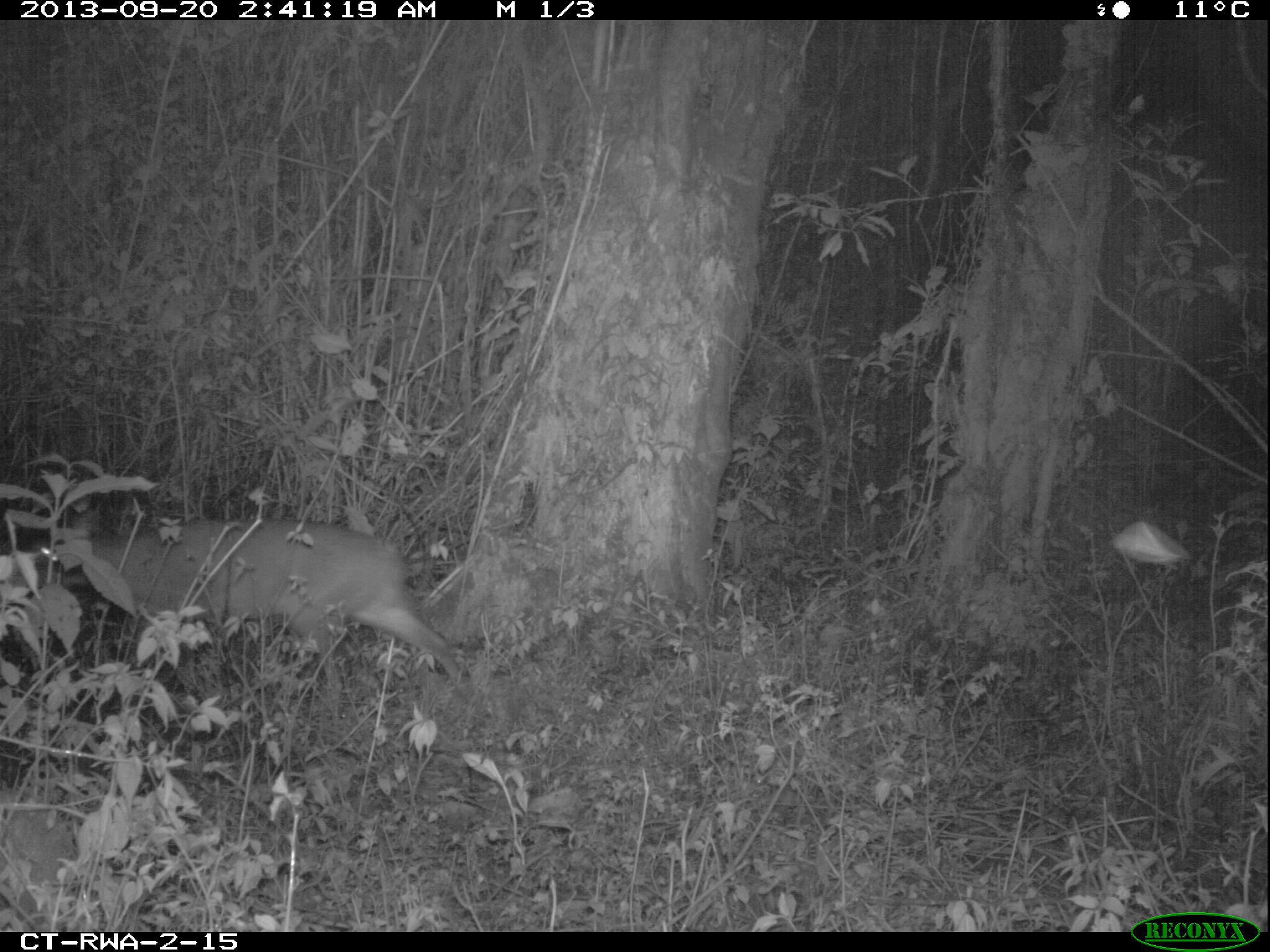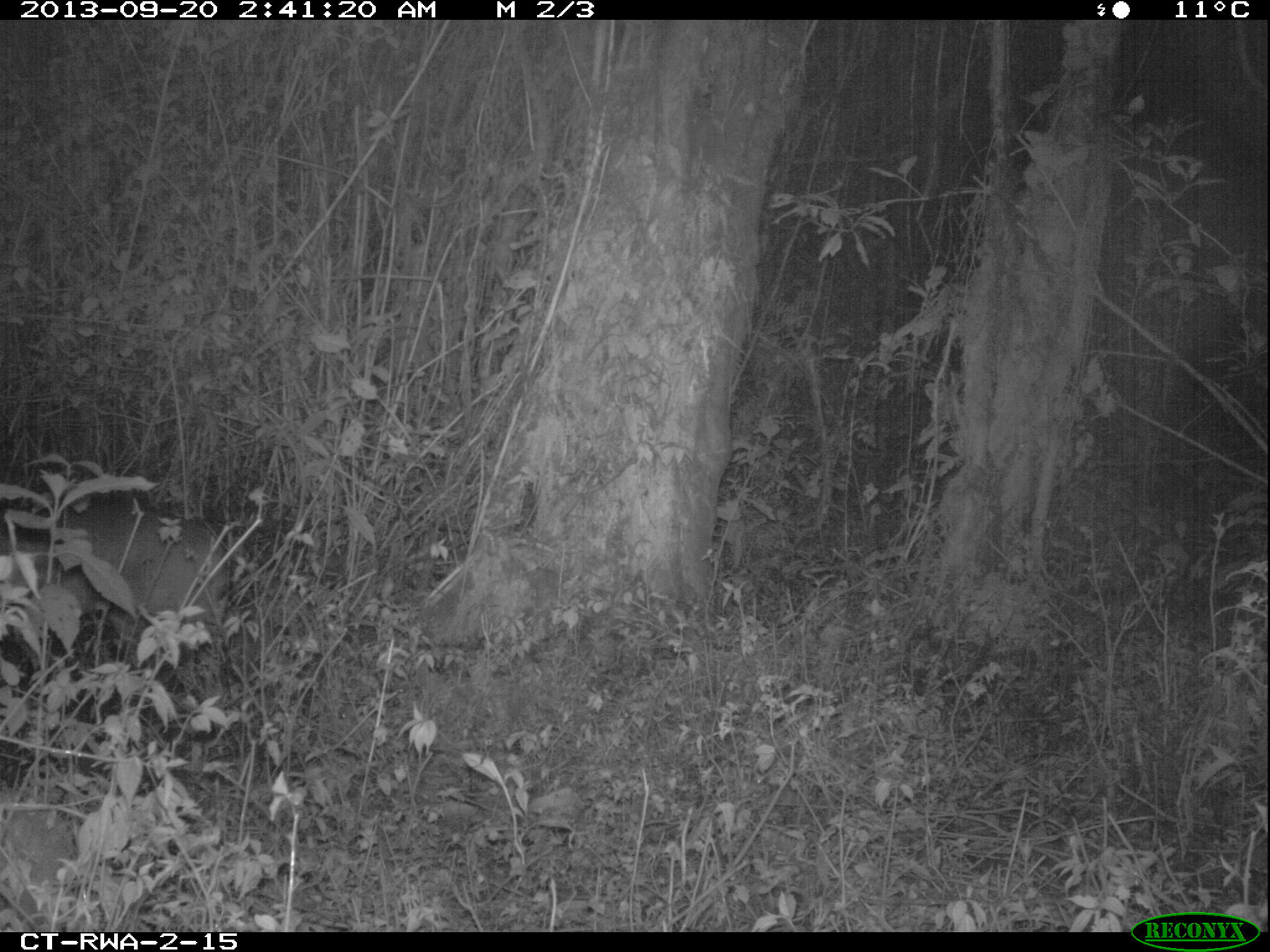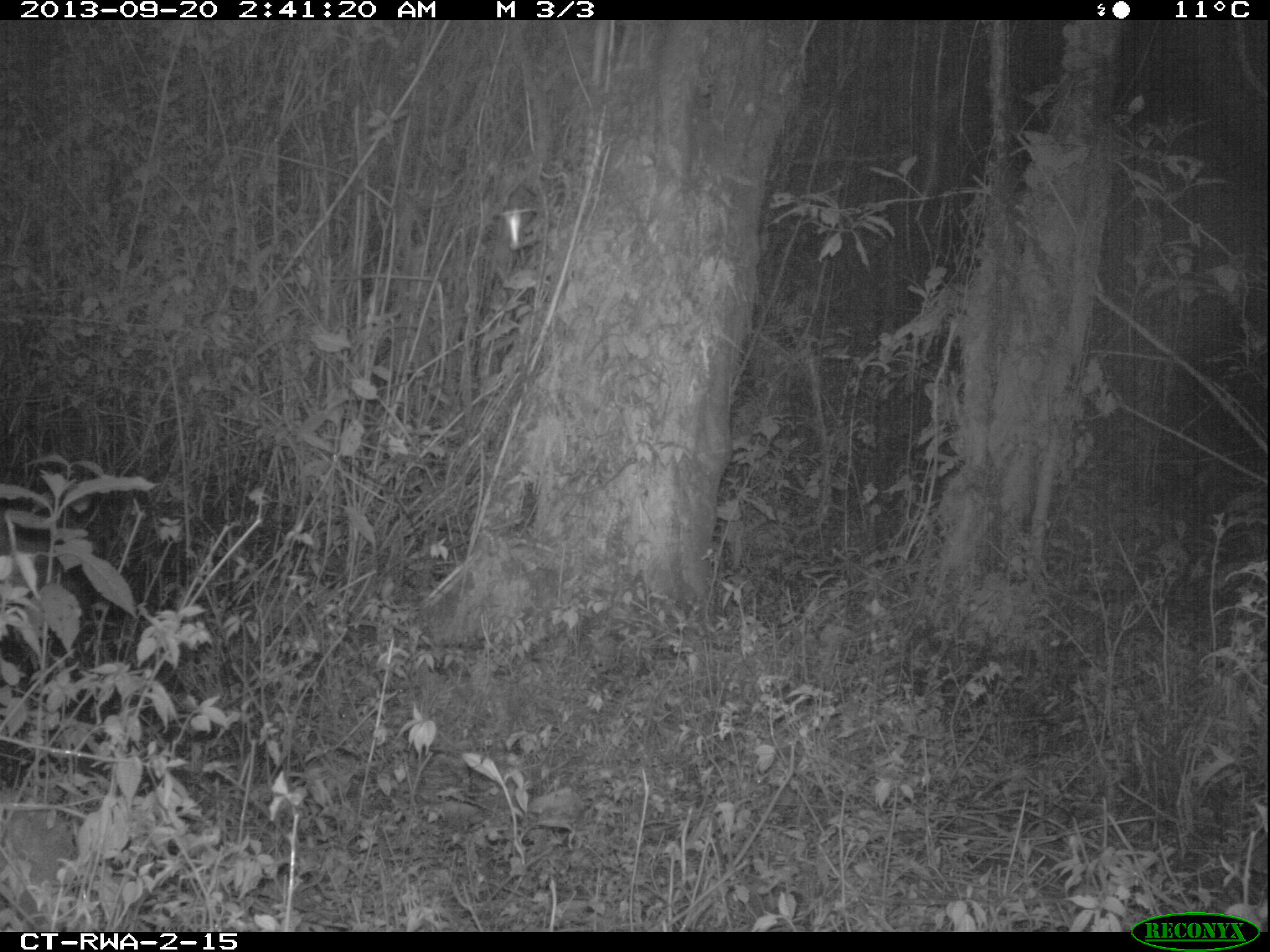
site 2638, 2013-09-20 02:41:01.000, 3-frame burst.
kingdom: Animalia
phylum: Chordata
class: Mammalia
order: Artiodactyla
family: Bovidae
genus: Cephalophus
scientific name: Cephalophus nigrifrons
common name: black-fronted duiker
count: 1